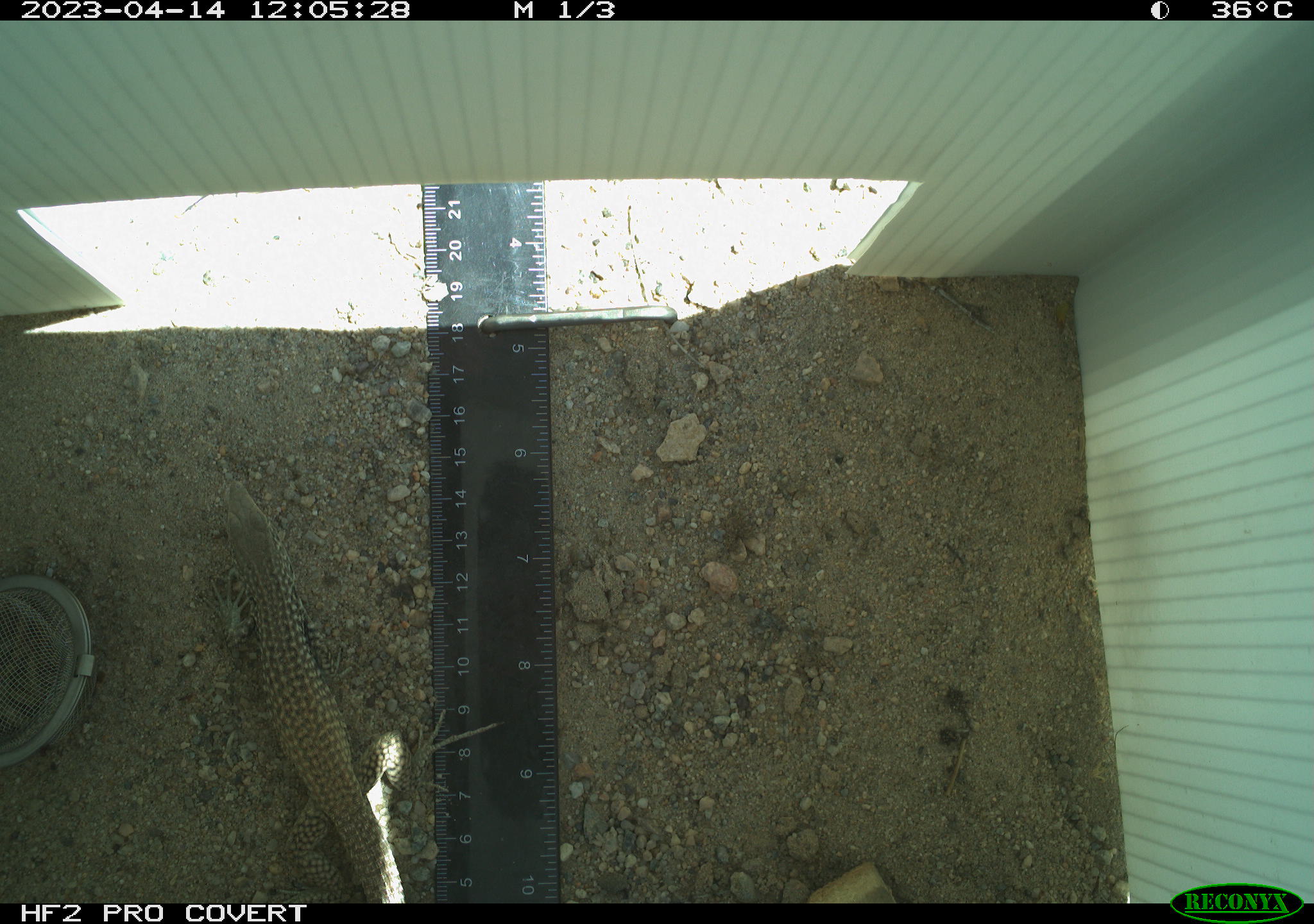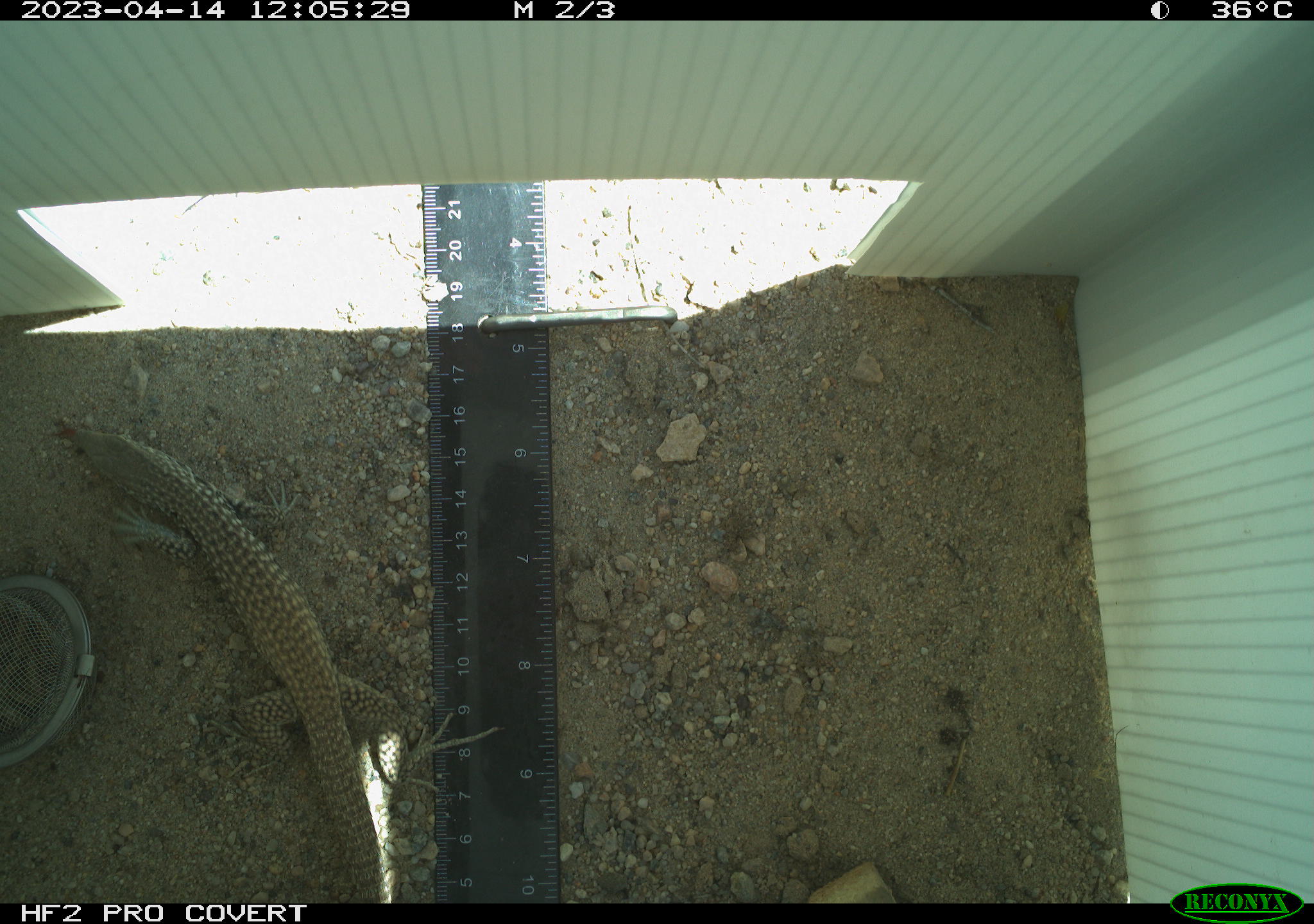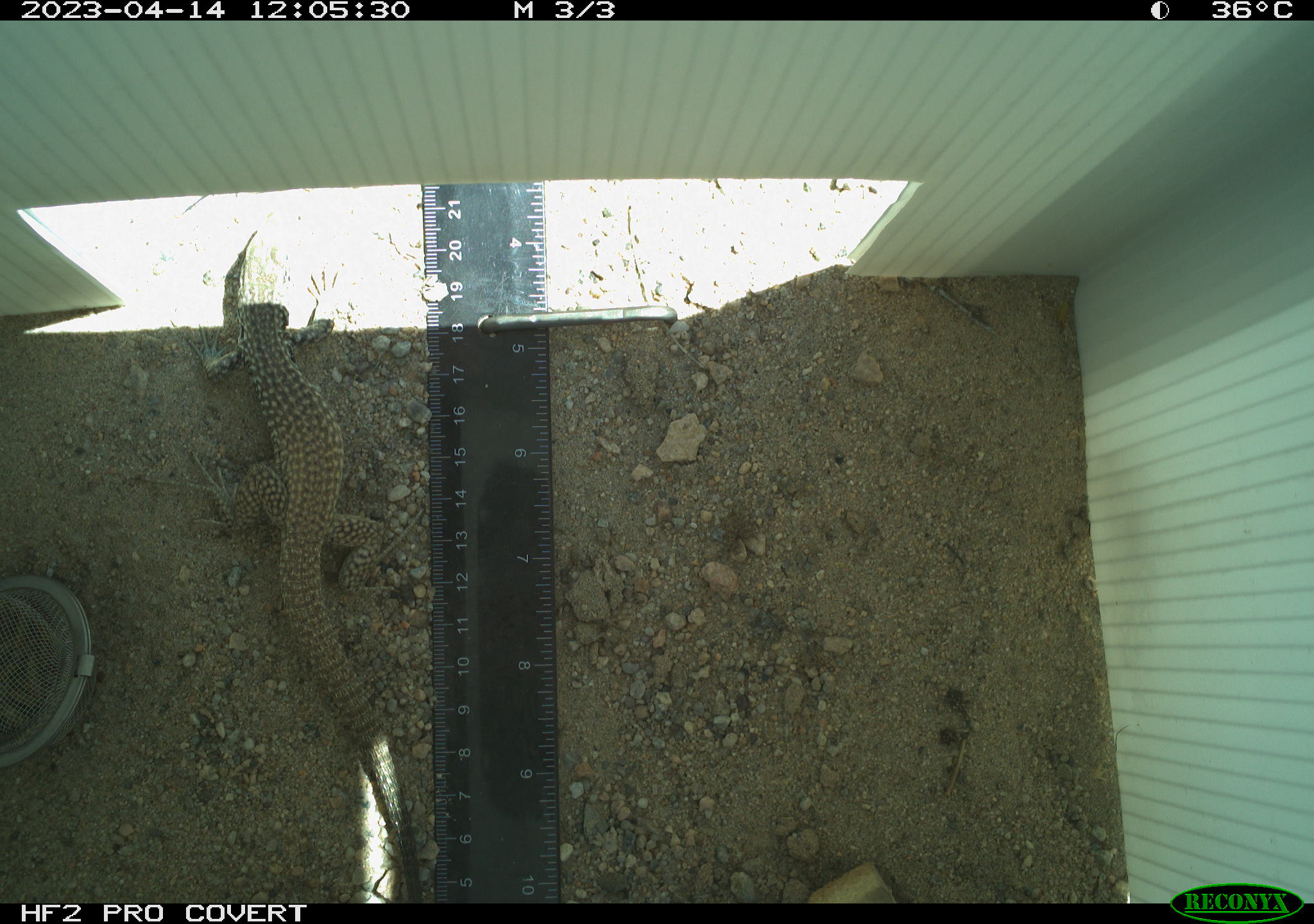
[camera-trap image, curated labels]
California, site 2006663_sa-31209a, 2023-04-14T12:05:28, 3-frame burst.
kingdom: Animalia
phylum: Chordata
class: Reptilia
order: Squamata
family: Teiidae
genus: Aspidoscelis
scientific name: Aspidoscelis tigris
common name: western whiptail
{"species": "western whiptail (Aspidoscelis tigris)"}